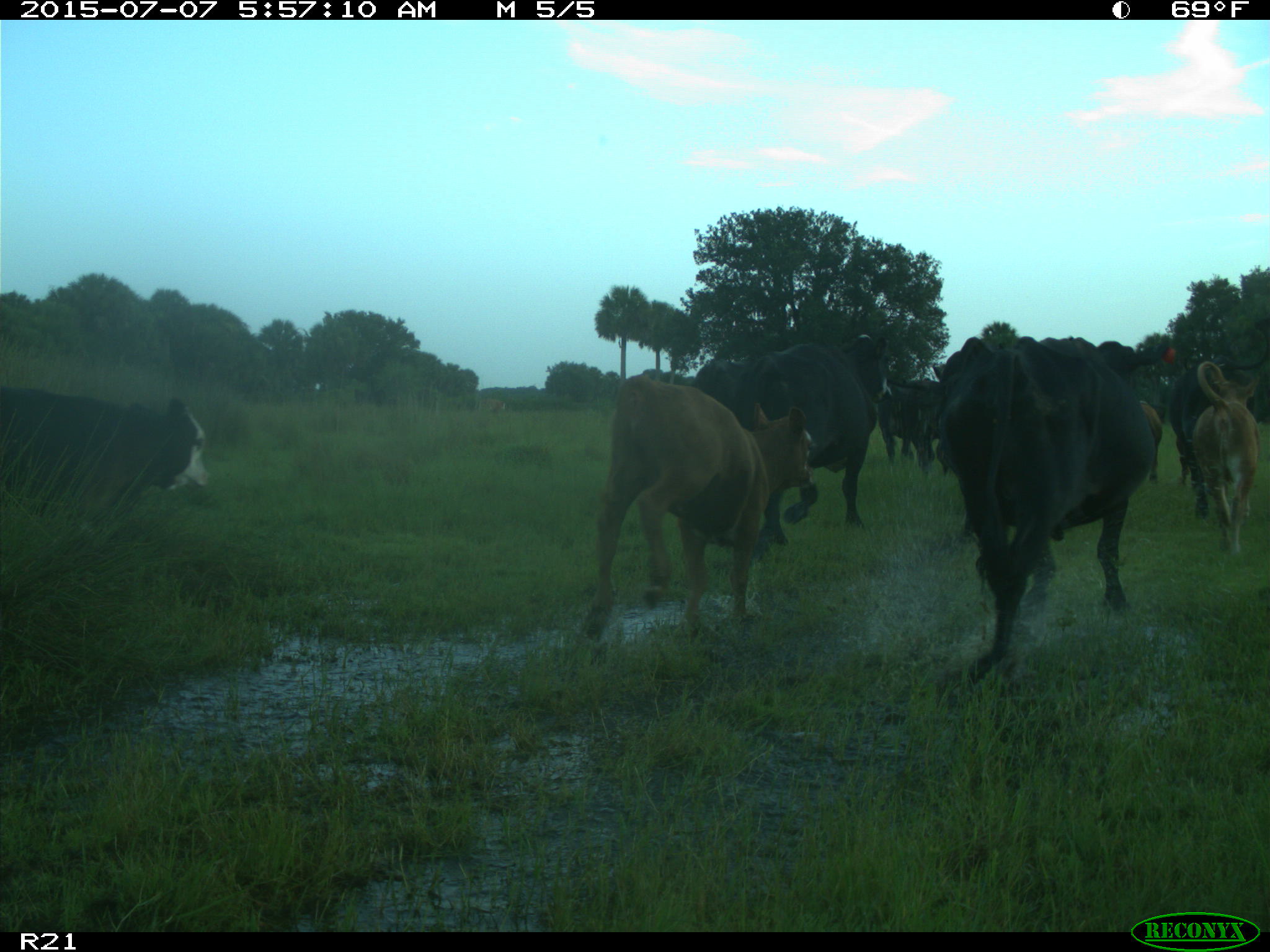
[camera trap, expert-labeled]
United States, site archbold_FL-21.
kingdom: Animalia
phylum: Chordata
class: Mammalia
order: Artiodactyla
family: Bovidae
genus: Bos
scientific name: Bos taurus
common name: domestic cow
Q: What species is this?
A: Bos taurus (domestic cow).